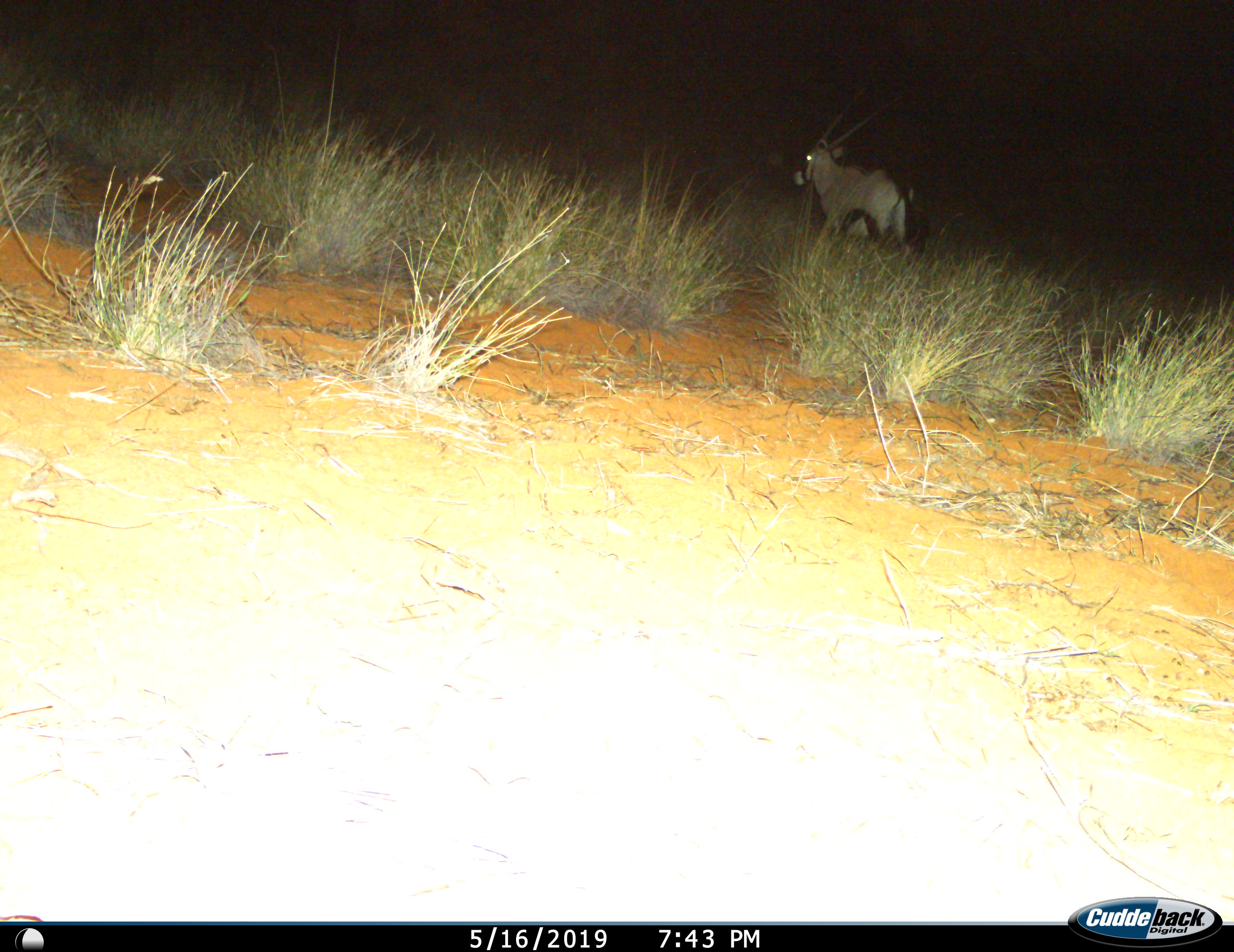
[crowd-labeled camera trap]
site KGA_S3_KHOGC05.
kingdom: Animalia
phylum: Chordata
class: Mammalia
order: Artiodactyla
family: Bovidae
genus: Oryx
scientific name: Oryx gazella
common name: gemsbok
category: oryx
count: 1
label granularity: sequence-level